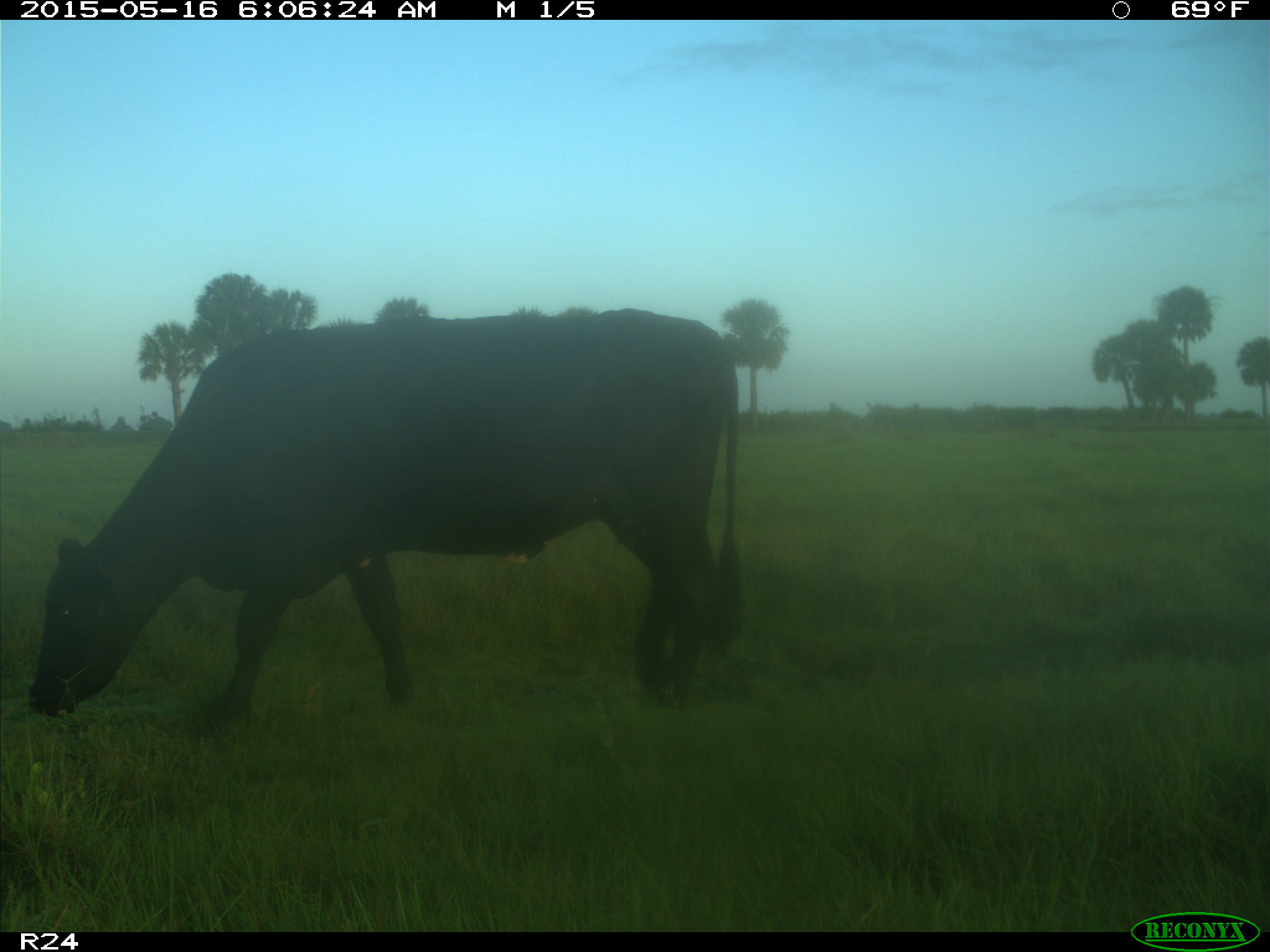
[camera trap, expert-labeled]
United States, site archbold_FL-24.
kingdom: Animalia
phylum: Chordata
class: Mammalia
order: Artiodactyla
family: Bovidae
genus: Bos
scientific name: Bos taurus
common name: domestic cow